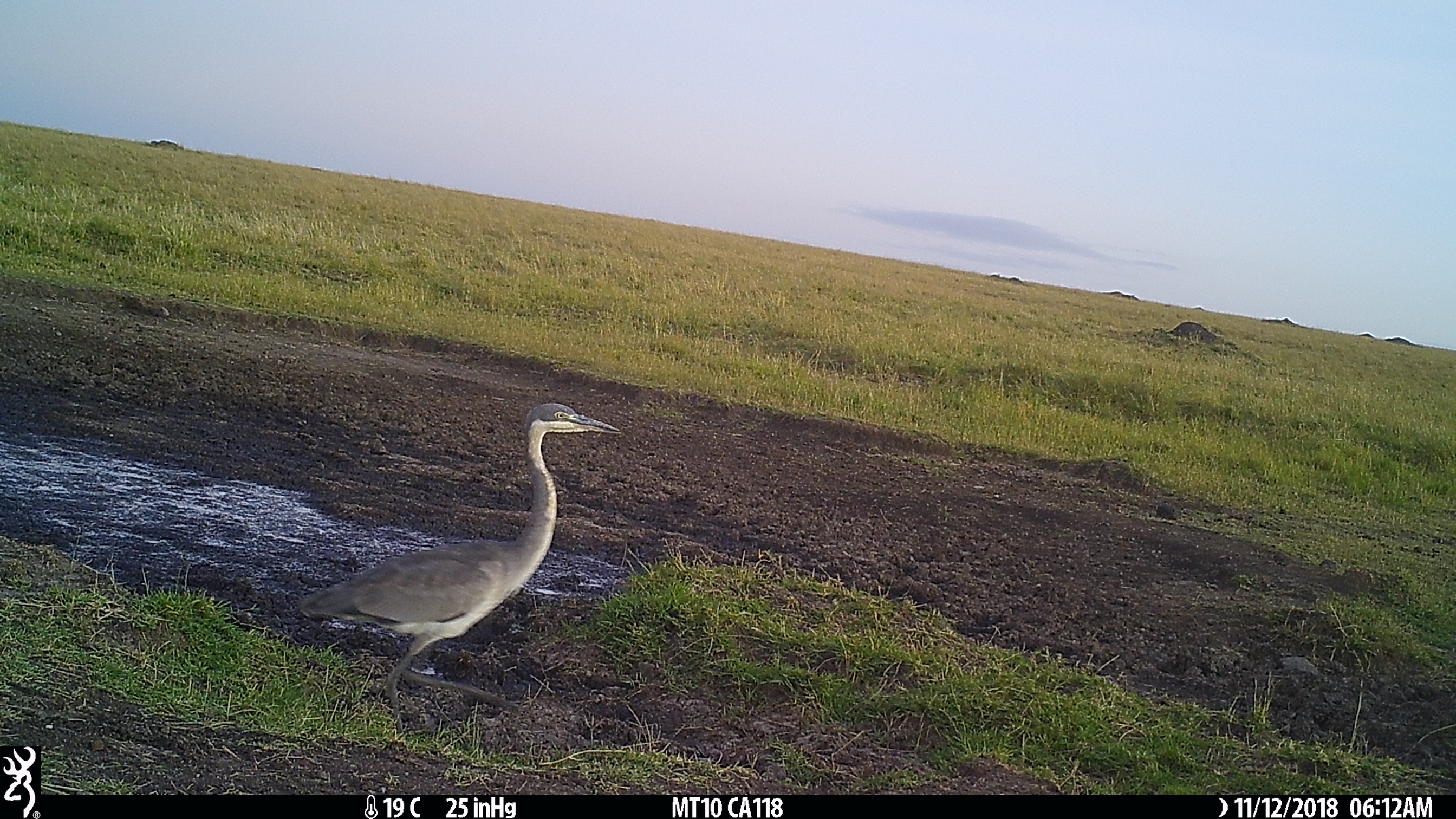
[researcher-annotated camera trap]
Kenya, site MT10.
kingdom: Animalia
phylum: Chordata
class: Aves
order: Pelecaniformes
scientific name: Pelecaniformes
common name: heron